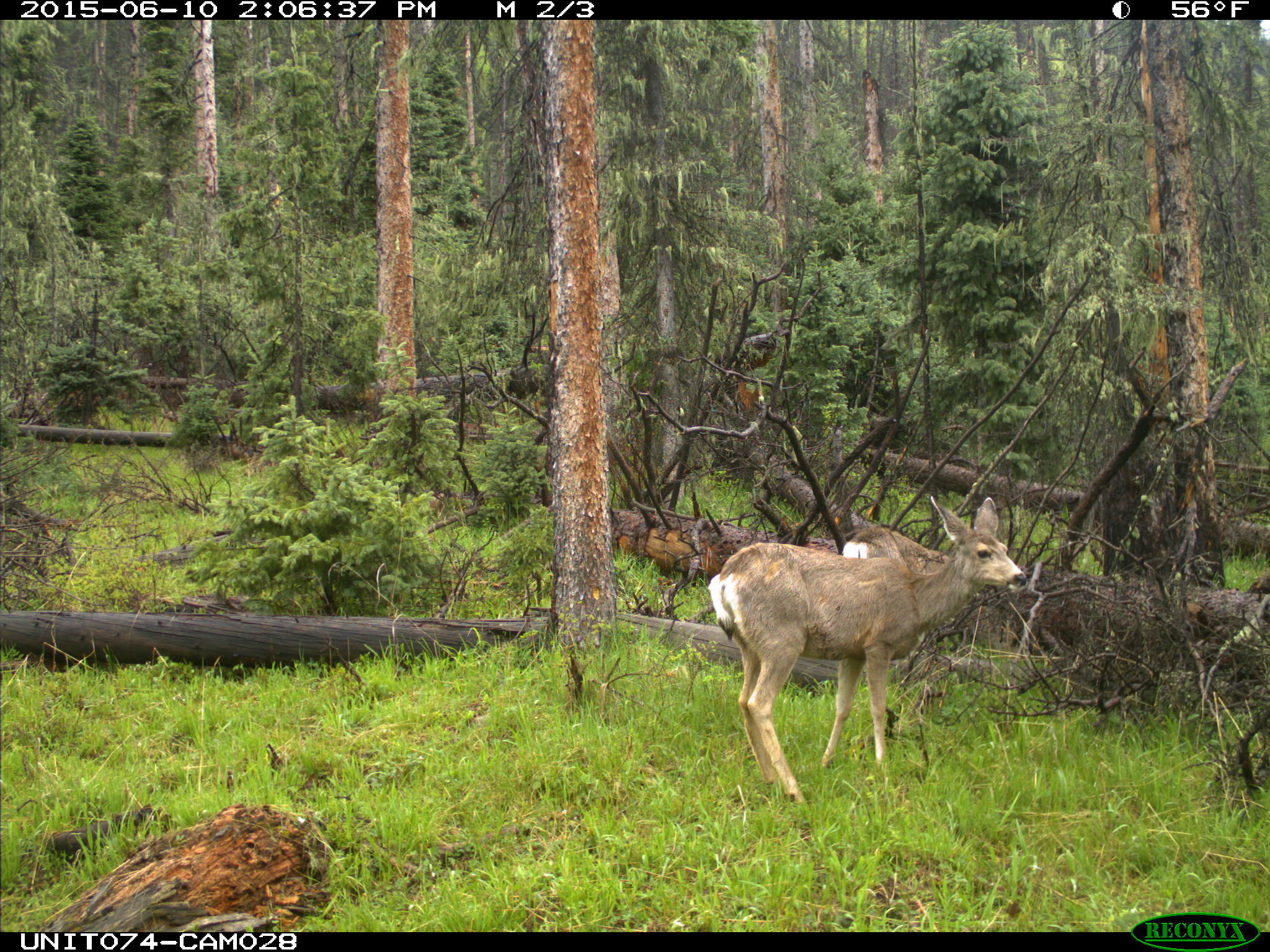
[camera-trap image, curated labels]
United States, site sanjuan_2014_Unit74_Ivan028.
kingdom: Animalia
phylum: Chordata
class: Mammalia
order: Artiodactyla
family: Cervidae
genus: Odocoileus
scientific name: Odocoileus hemionus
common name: mule deer